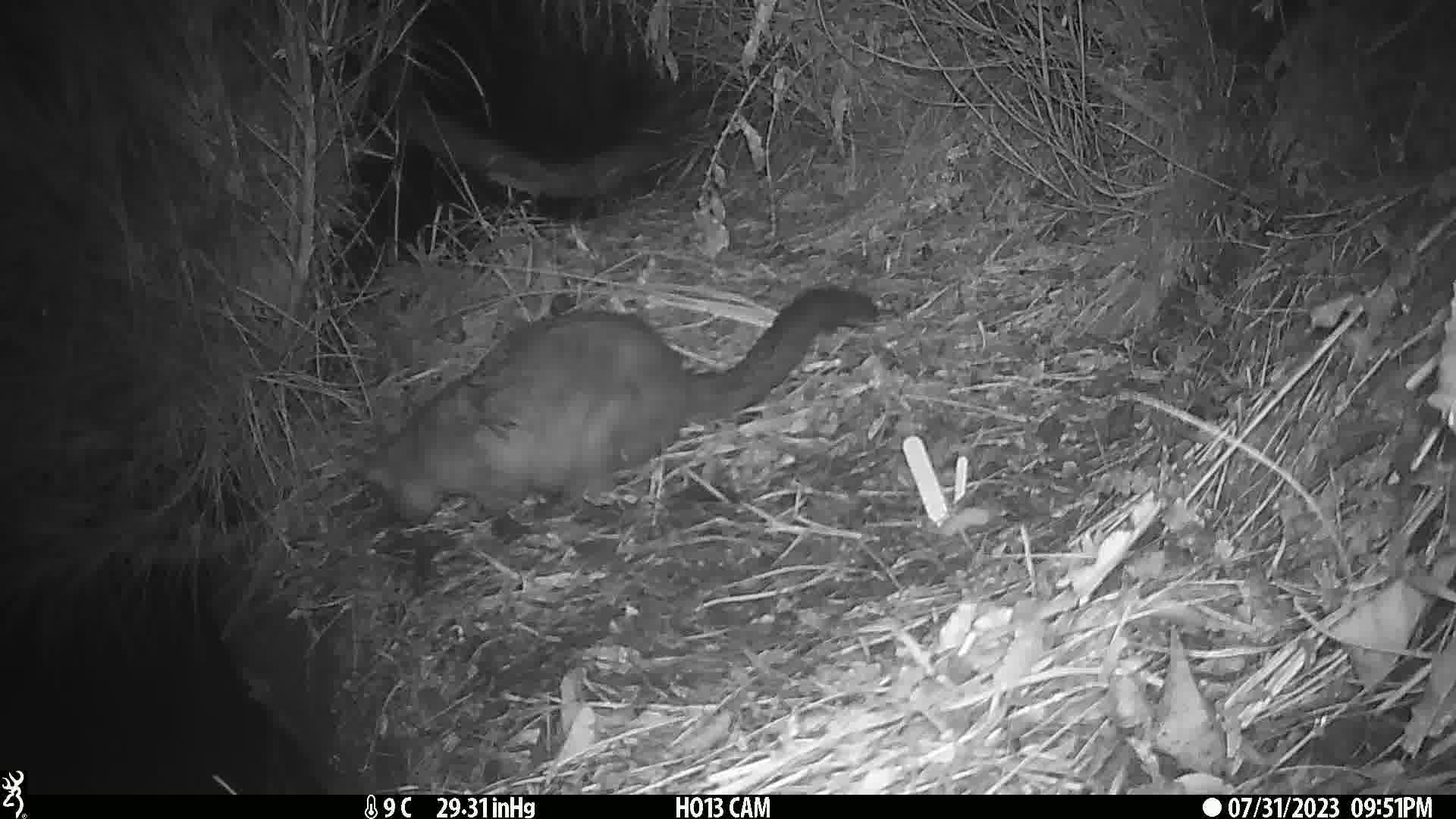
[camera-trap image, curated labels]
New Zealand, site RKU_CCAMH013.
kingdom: Animalia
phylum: Chordata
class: Mammalia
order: Diprotodontia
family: Phalangeridae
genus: Trichosurus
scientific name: Trichosurus vulpecula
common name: common brushtail possum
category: possum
Possum (common brushtail possum) (Trichosurus vulpecula).